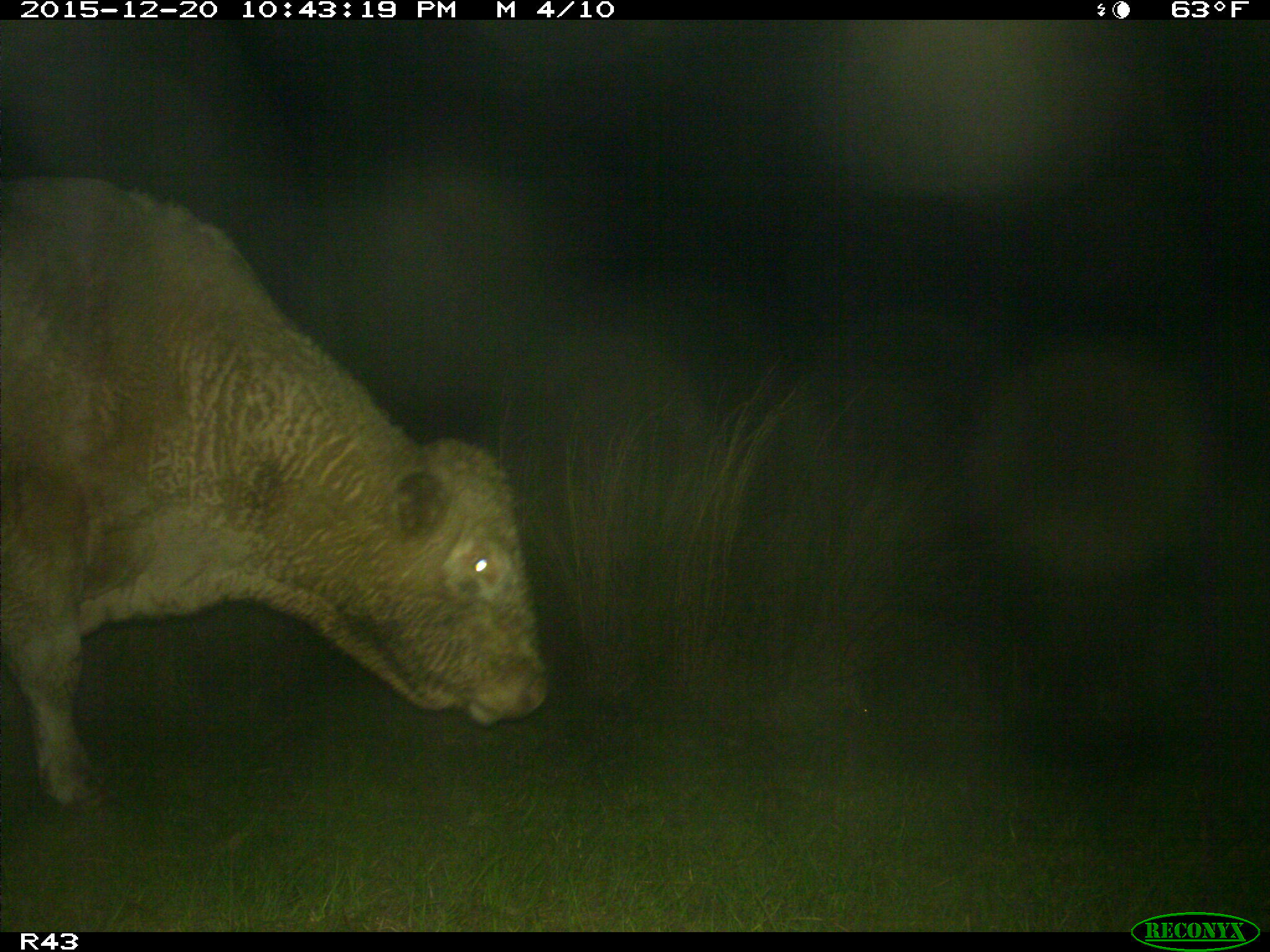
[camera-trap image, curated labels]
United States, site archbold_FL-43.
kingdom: Animalia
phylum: Chordata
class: Mammalia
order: Artiodactyla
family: Bovidae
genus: Bos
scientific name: Bos taurus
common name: domestic cow